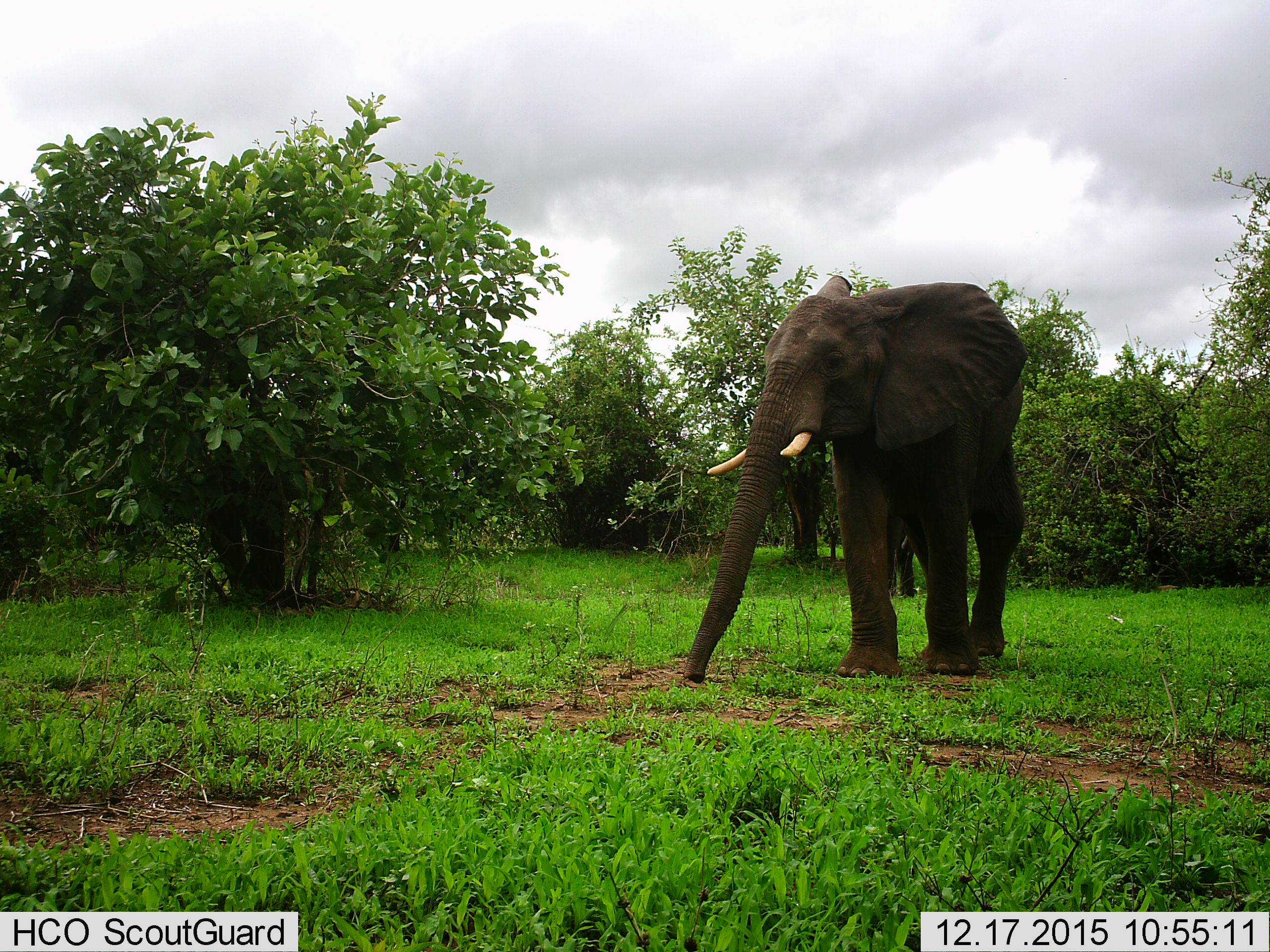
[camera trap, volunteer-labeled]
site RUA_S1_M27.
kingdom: Animalia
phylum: Chordata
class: Mammalia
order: Proboscidea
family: Elephantidae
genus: Loxodonta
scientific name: Loxodonta africana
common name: african bush elephant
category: elephant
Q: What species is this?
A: Elephant (african bush elephant) (Loxodonta africana).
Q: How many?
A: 2.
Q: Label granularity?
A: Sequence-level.